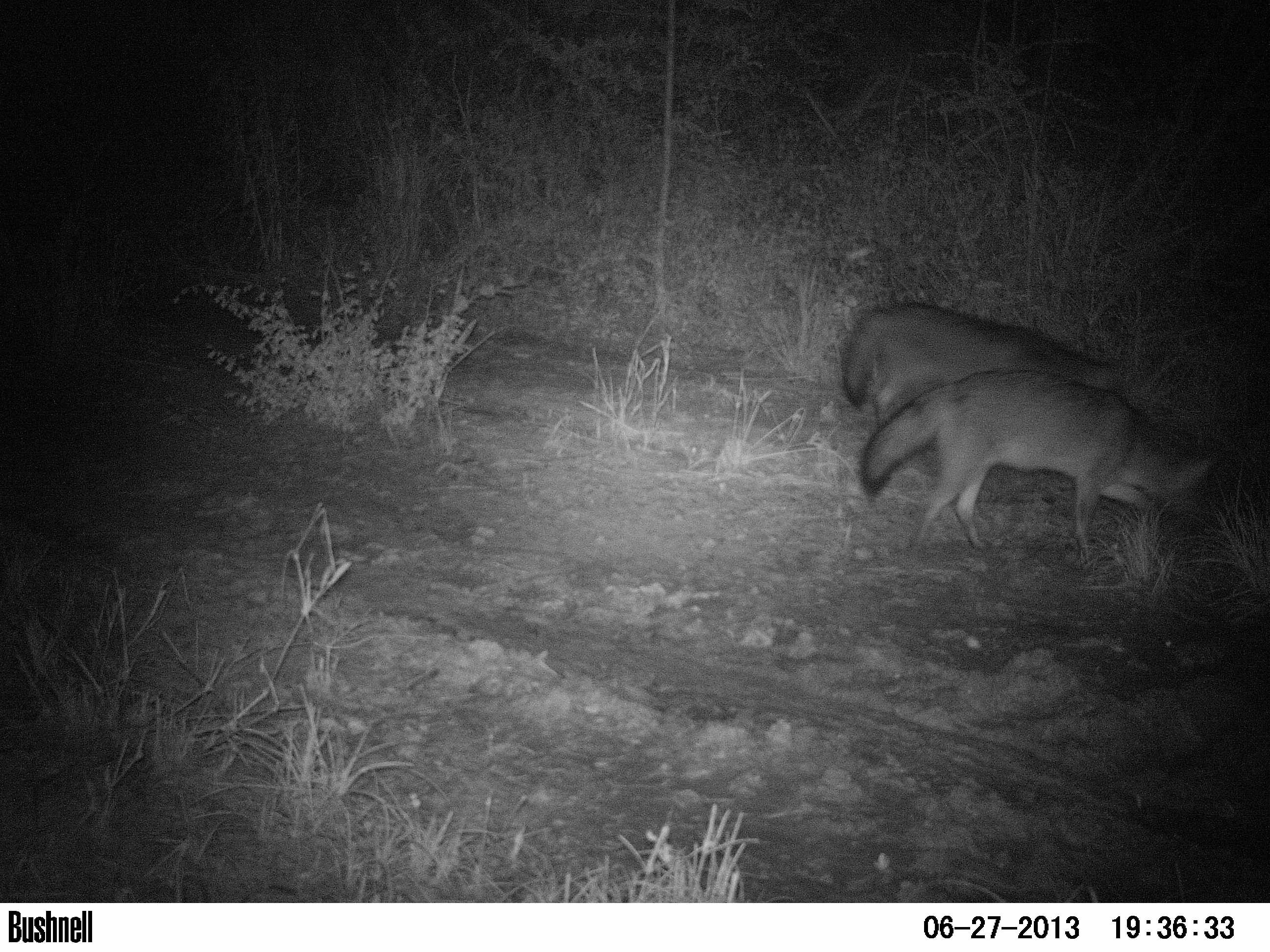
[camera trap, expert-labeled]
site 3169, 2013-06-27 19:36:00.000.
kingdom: Animalia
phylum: Chordata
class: Mammalia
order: Carnivora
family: Canidae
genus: Cerdocyon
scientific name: Cerdocyon thous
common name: crab-eating fox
Cerdocyon thous (crab-eating fox), count 2.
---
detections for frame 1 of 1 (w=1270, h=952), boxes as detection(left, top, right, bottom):
cerdocyon thous: detection(859, 370, 1218, 560); detection(839, 302, 1118, 431)